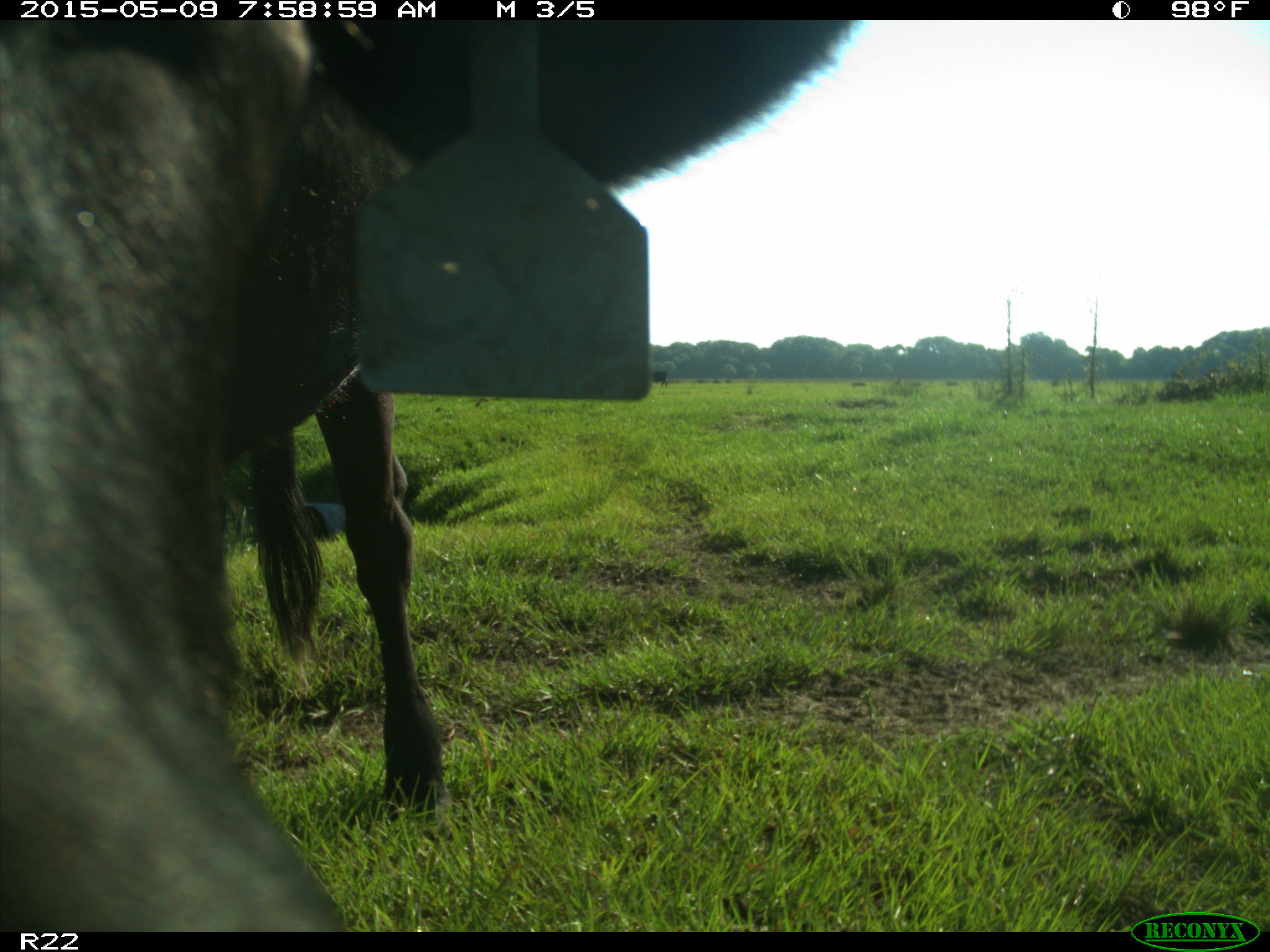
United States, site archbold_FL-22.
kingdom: Animalia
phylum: Chordata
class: Mammalia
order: Artiodactyla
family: Bovidae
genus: Bos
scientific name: Bos taurus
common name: domestic cow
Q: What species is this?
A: Bos taurus (domestic cow).